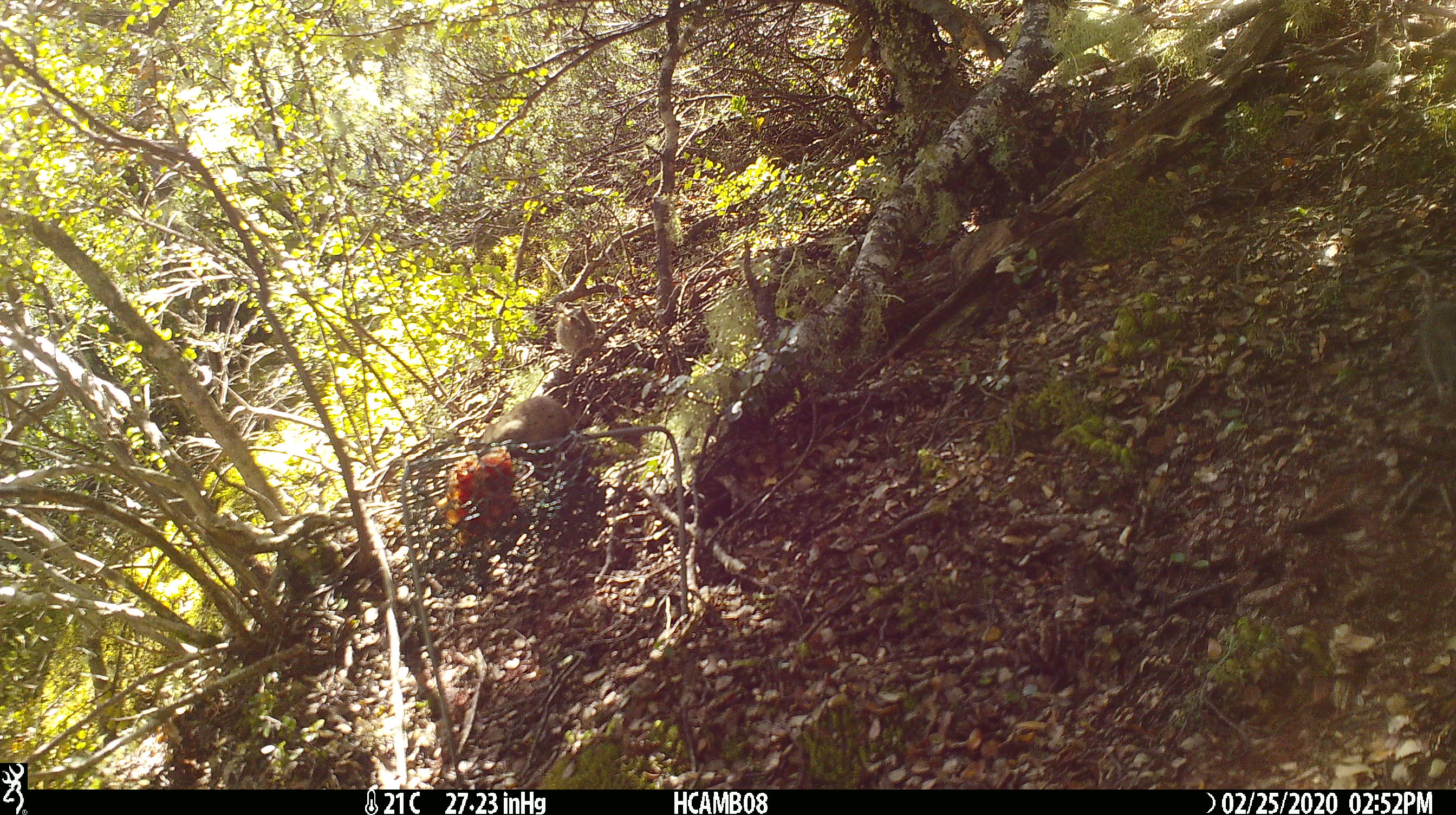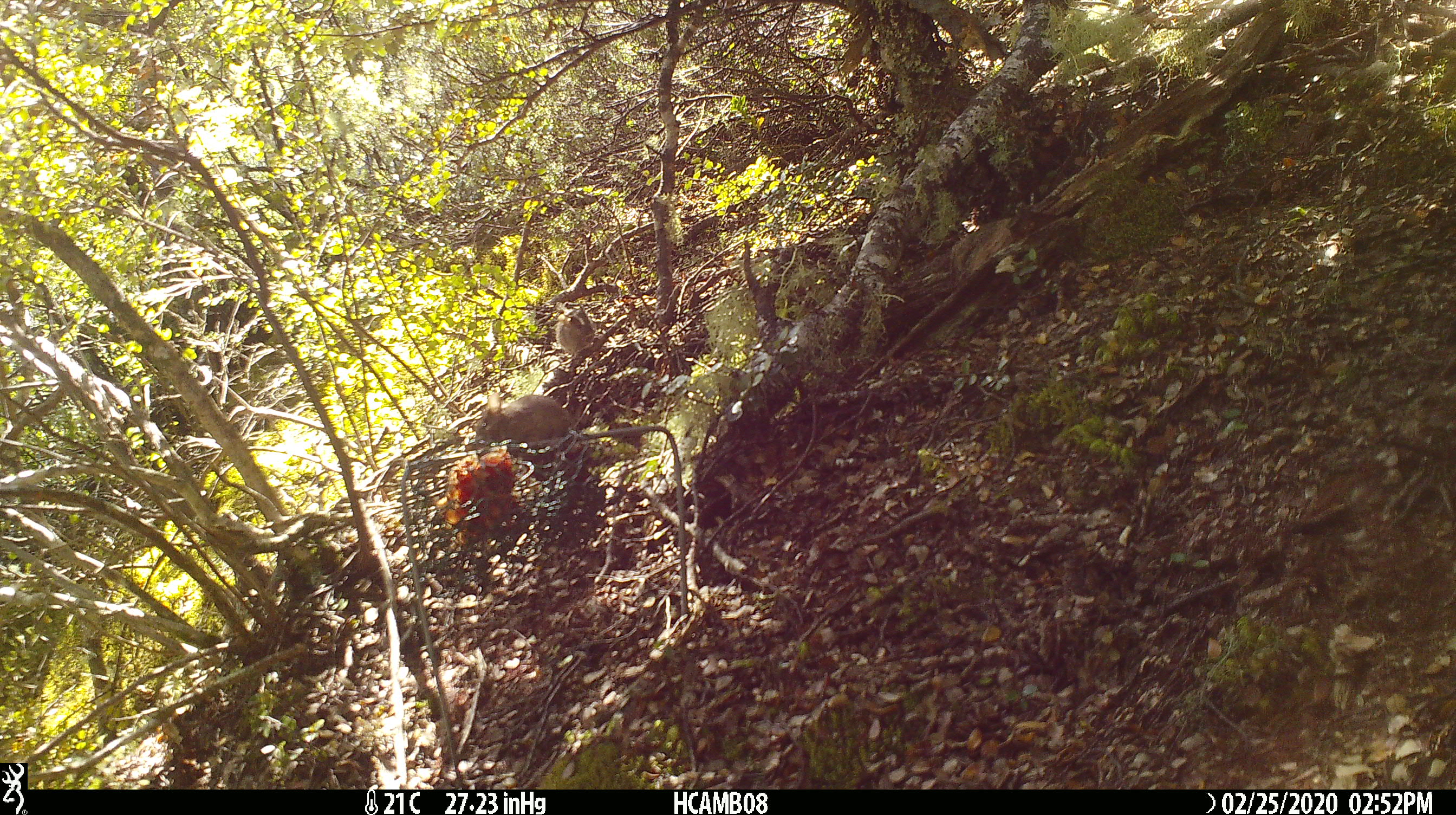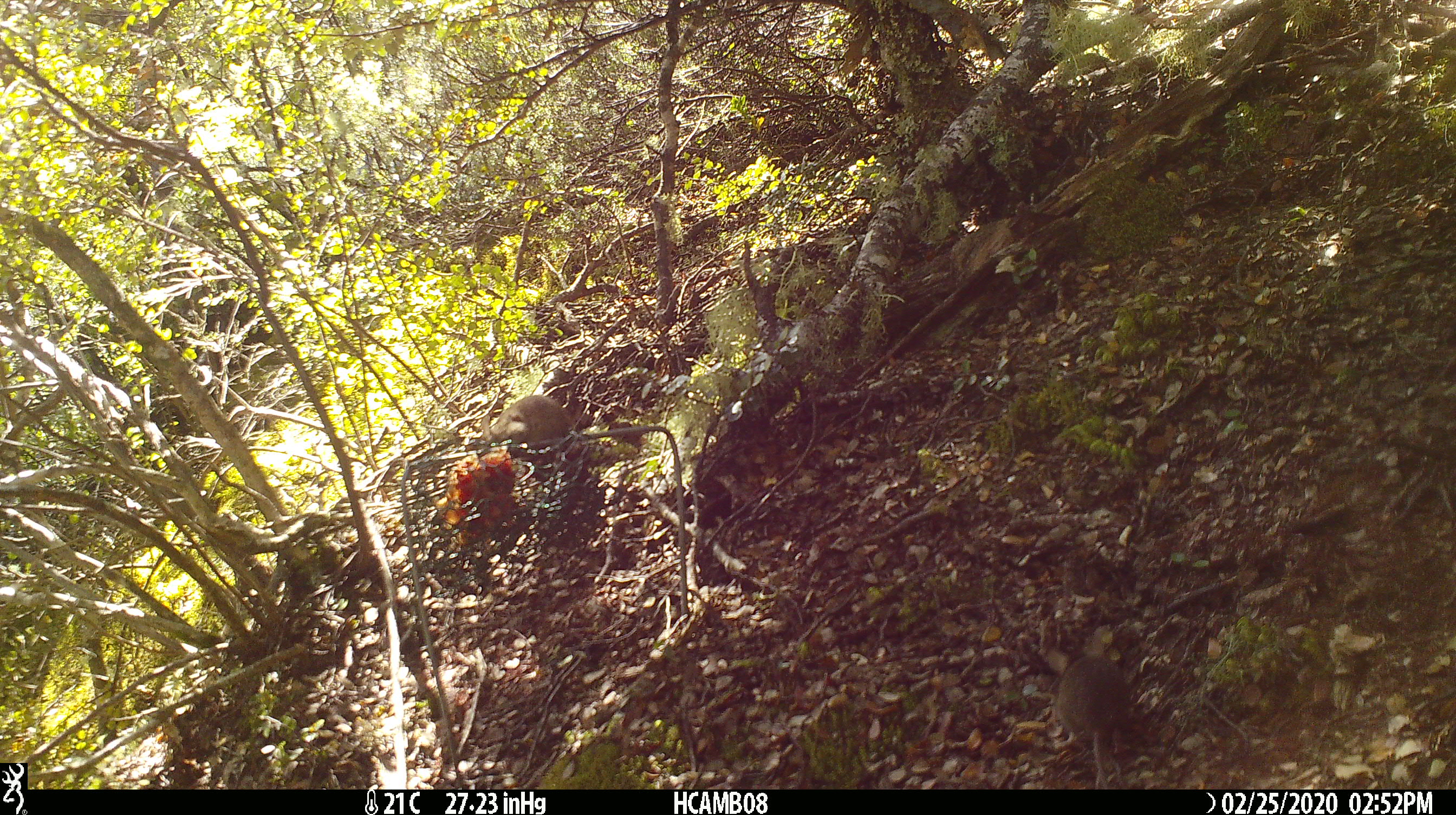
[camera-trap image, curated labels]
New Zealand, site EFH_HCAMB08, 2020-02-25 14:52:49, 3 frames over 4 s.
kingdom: Animalia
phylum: Chordata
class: Mammalia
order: Rodentia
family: Muridae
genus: Mus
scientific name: Mus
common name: mouse